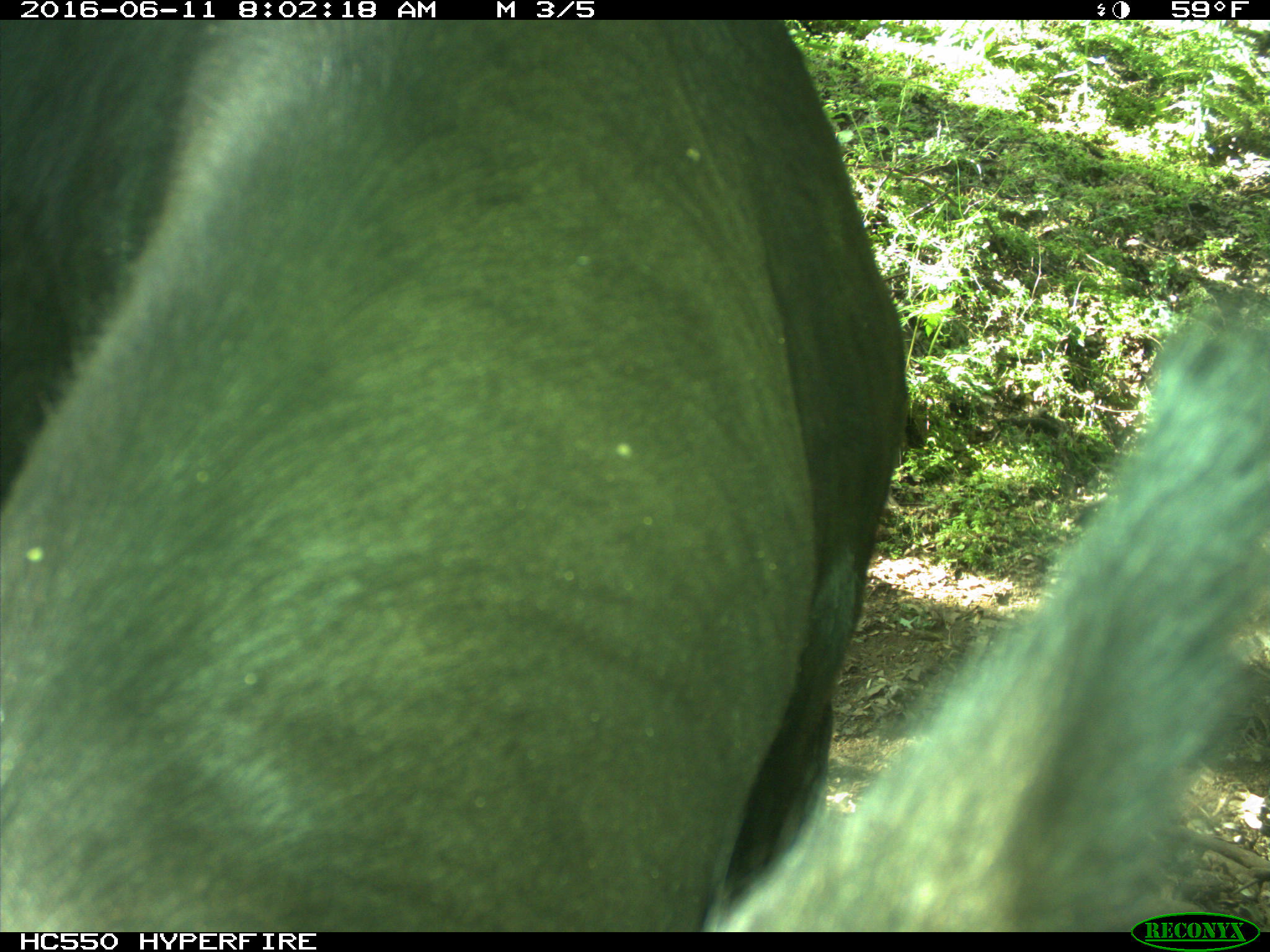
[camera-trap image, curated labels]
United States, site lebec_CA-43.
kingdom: Animalia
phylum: Chordata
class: Mammalia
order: Artiodactyla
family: Bovidae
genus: Bos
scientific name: Bos taurus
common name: domestic cow